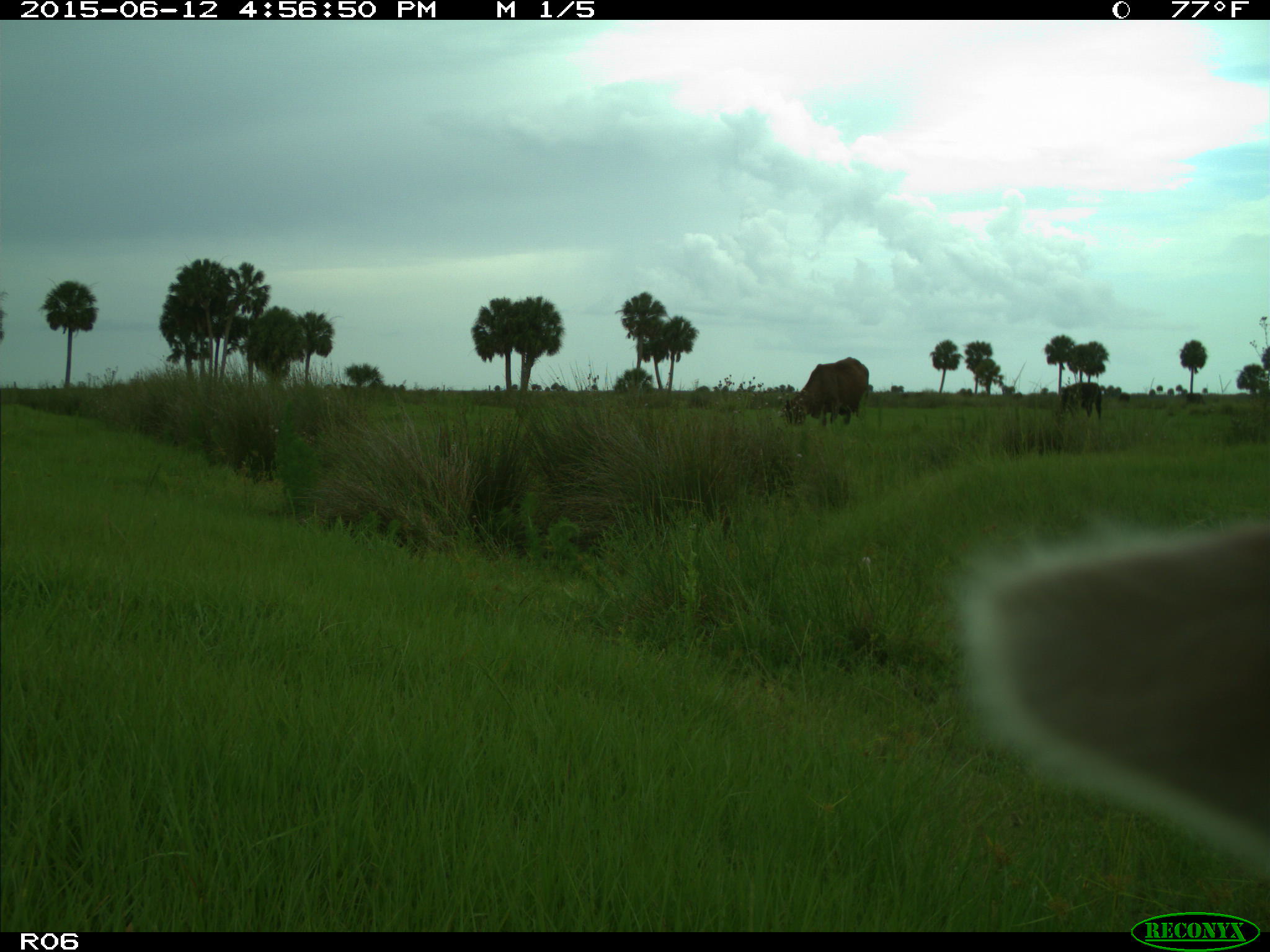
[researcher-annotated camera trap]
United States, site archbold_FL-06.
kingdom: Animalia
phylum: Chordata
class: Mammalia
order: Artiodactyla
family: Bovidae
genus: Bos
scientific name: Bos taurus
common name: domestic cow